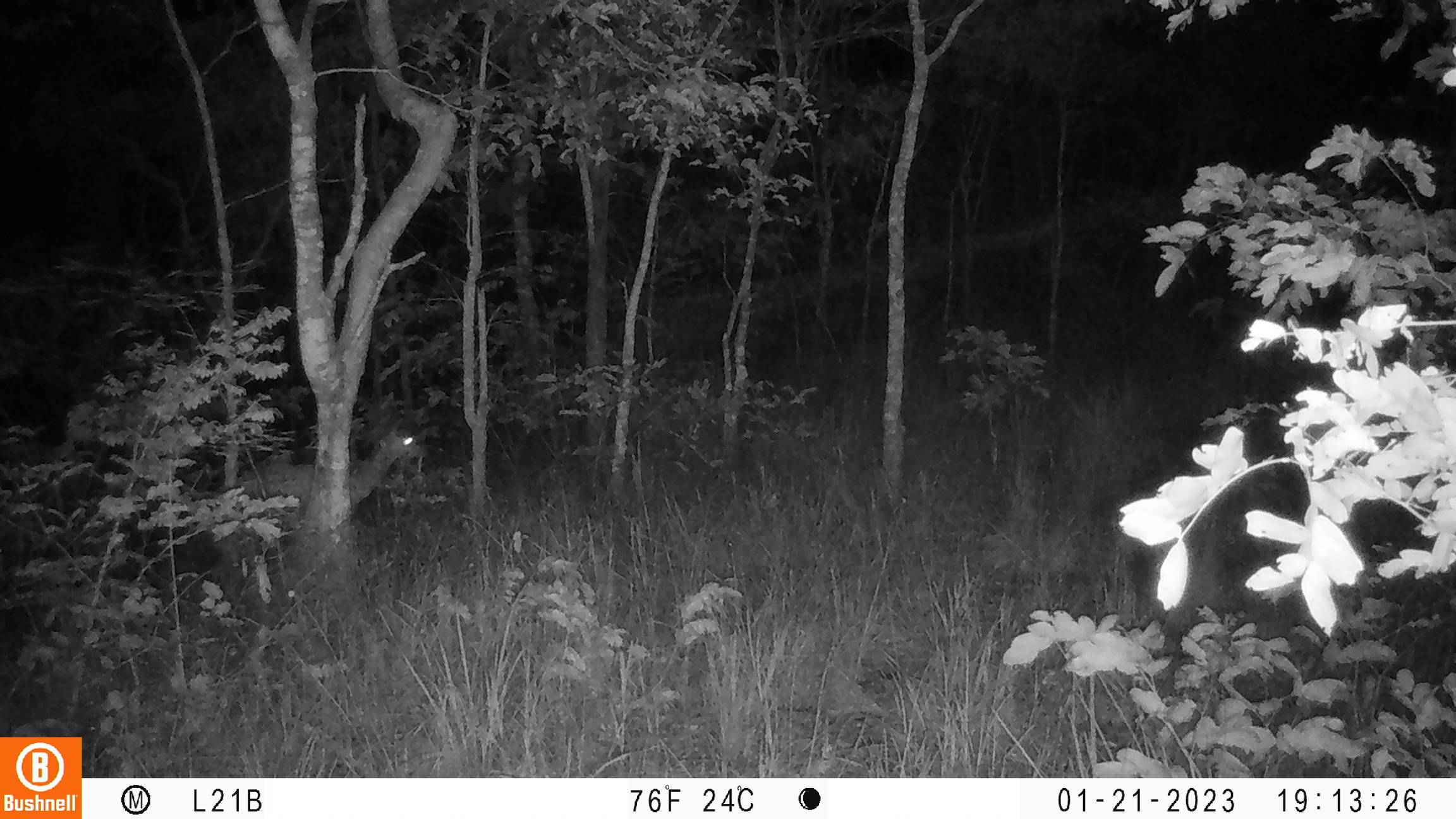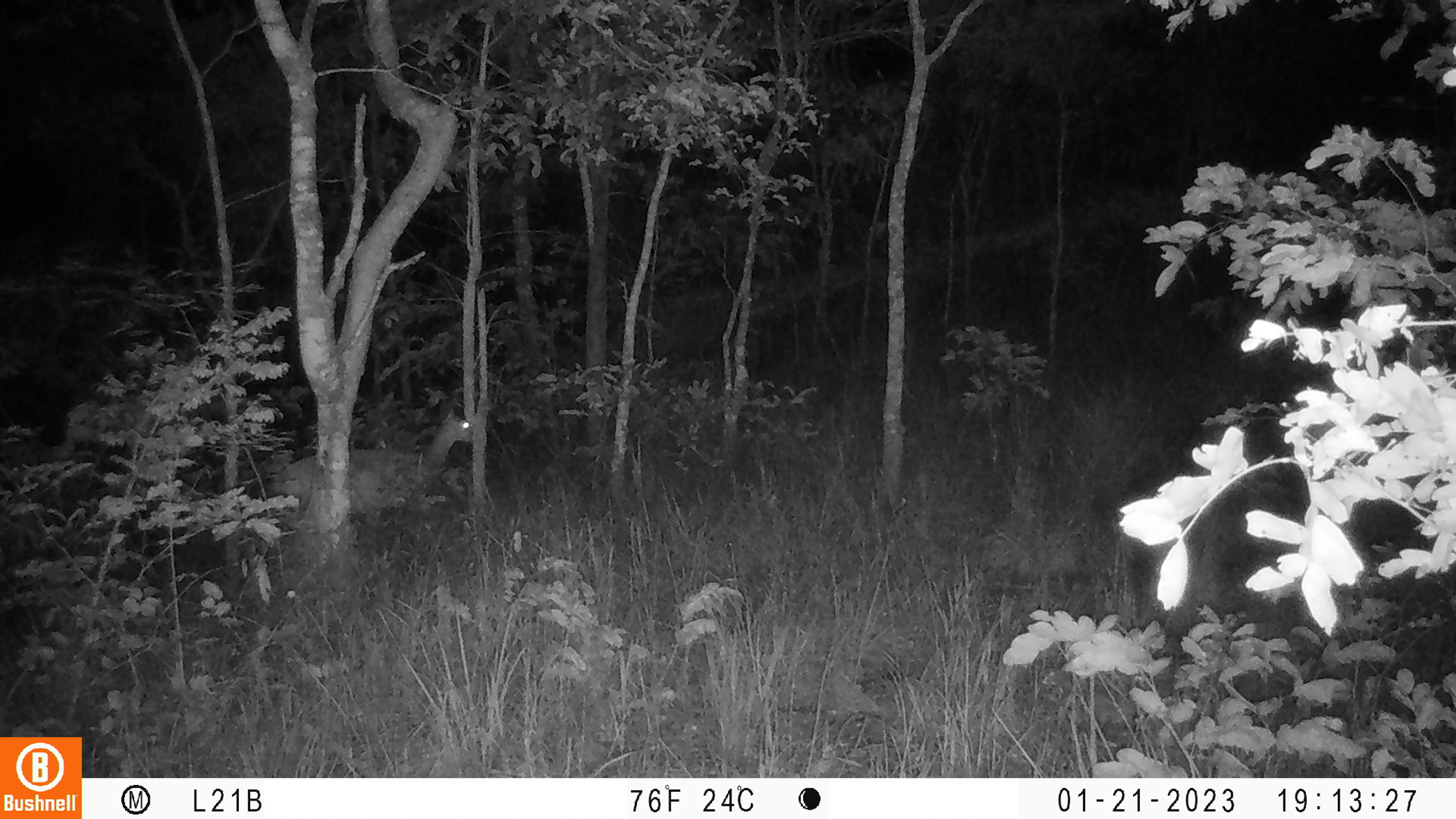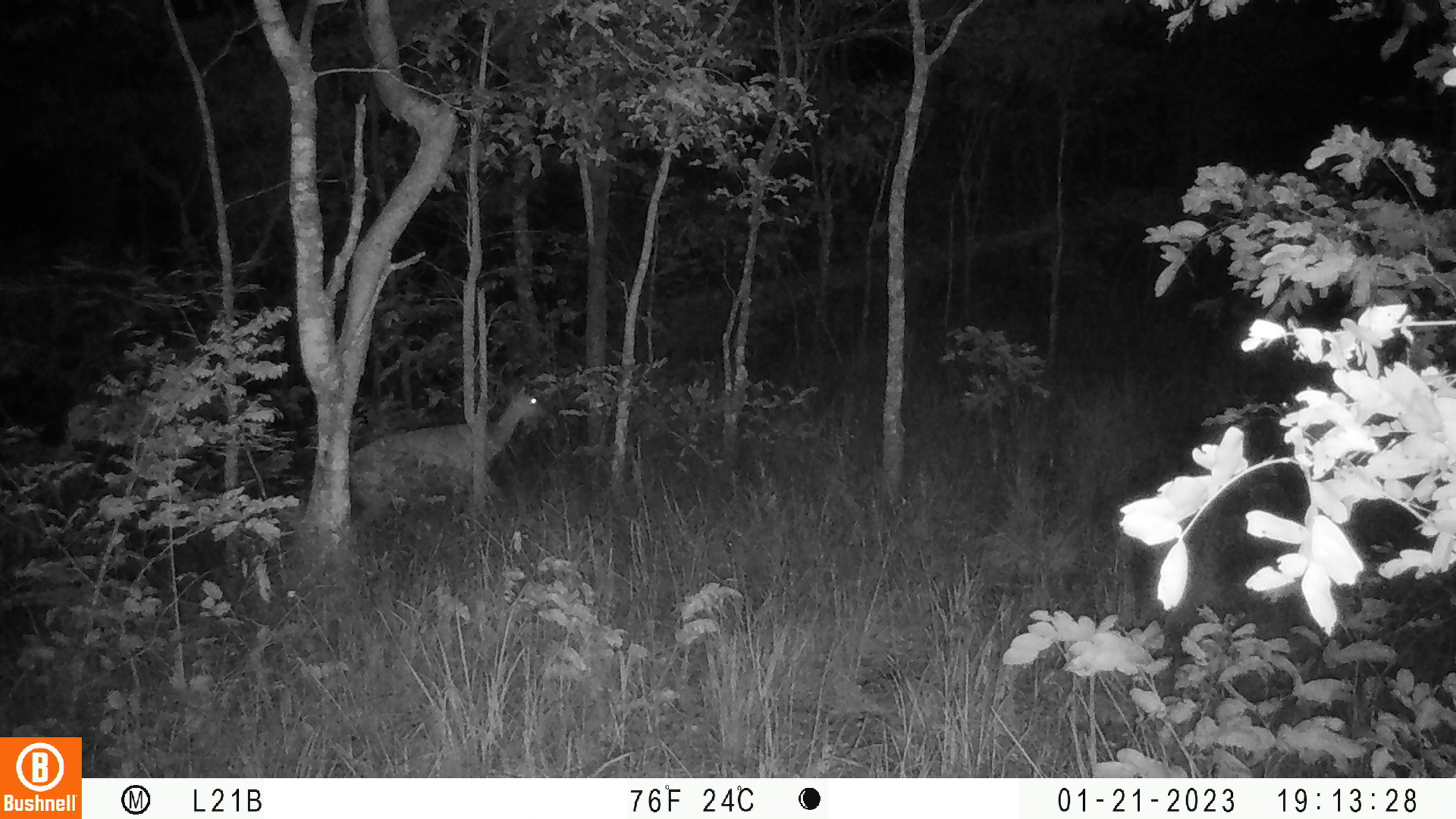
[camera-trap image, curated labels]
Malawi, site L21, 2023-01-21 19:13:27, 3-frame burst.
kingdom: Animalia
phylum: Chordata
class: Mammalia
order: Artiodactyla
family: Bovidae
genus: Tragelaphus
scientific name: Tragelaphus sylvaticus sylvaticus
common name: cape bushbuck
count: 1